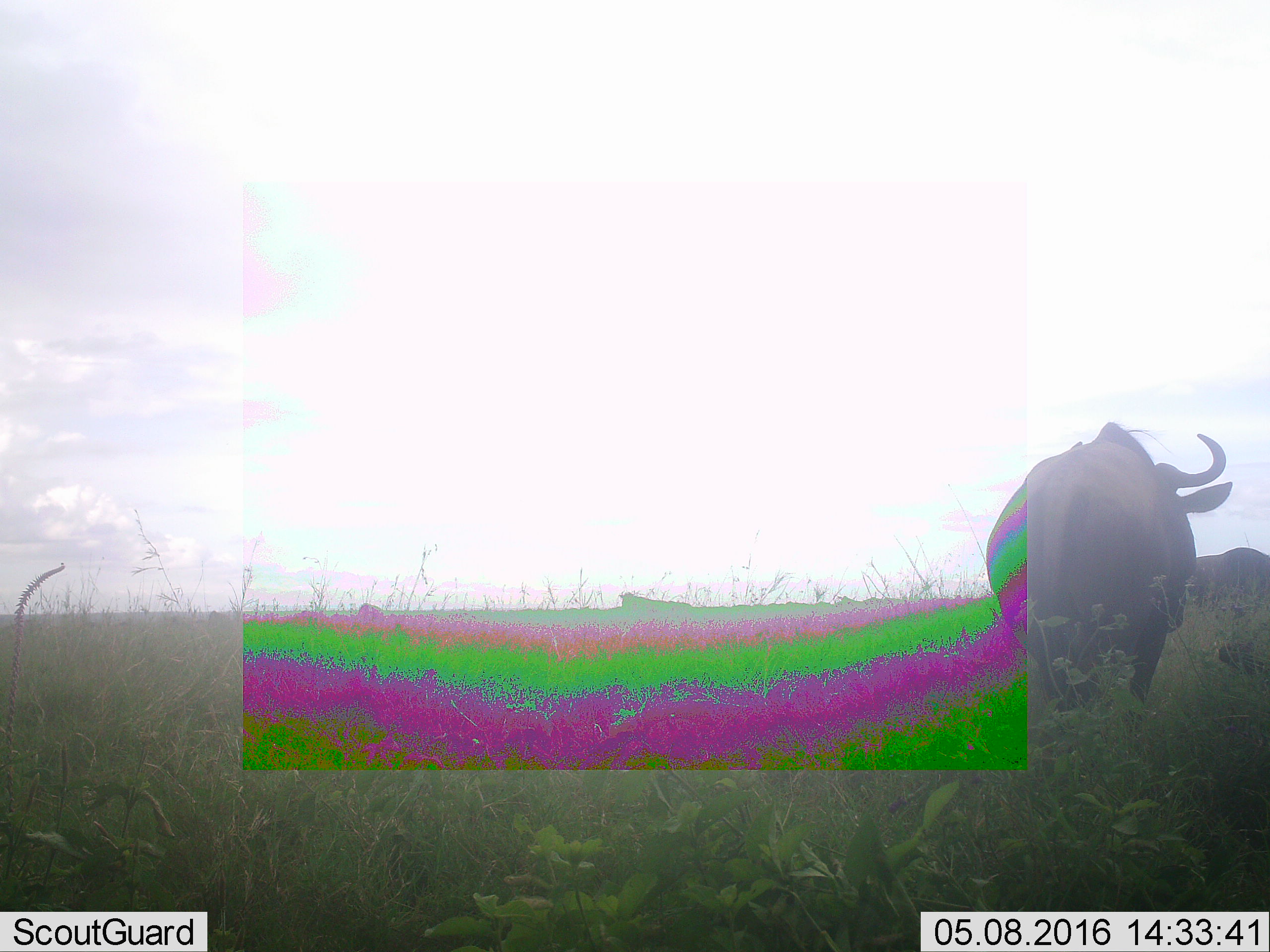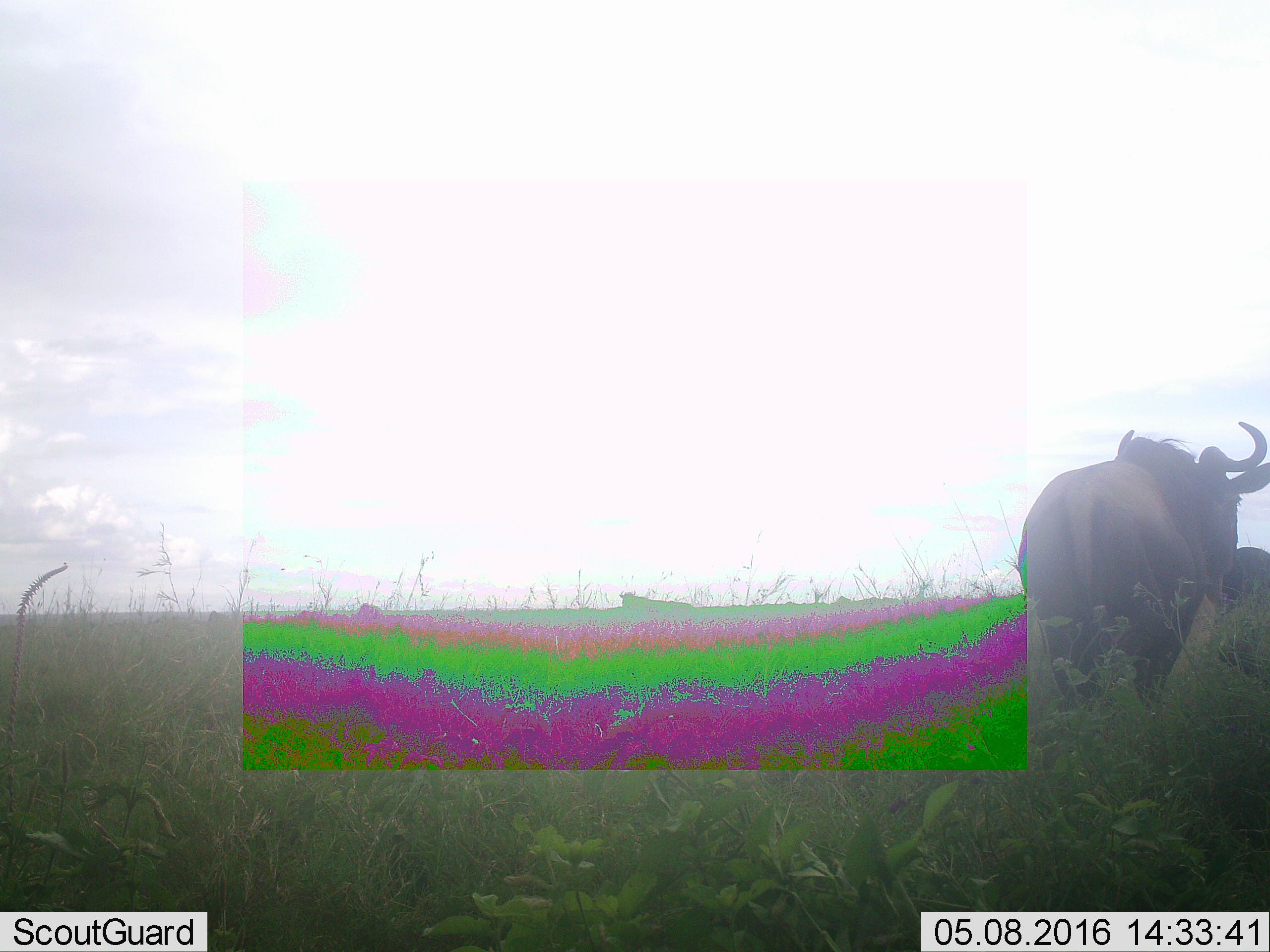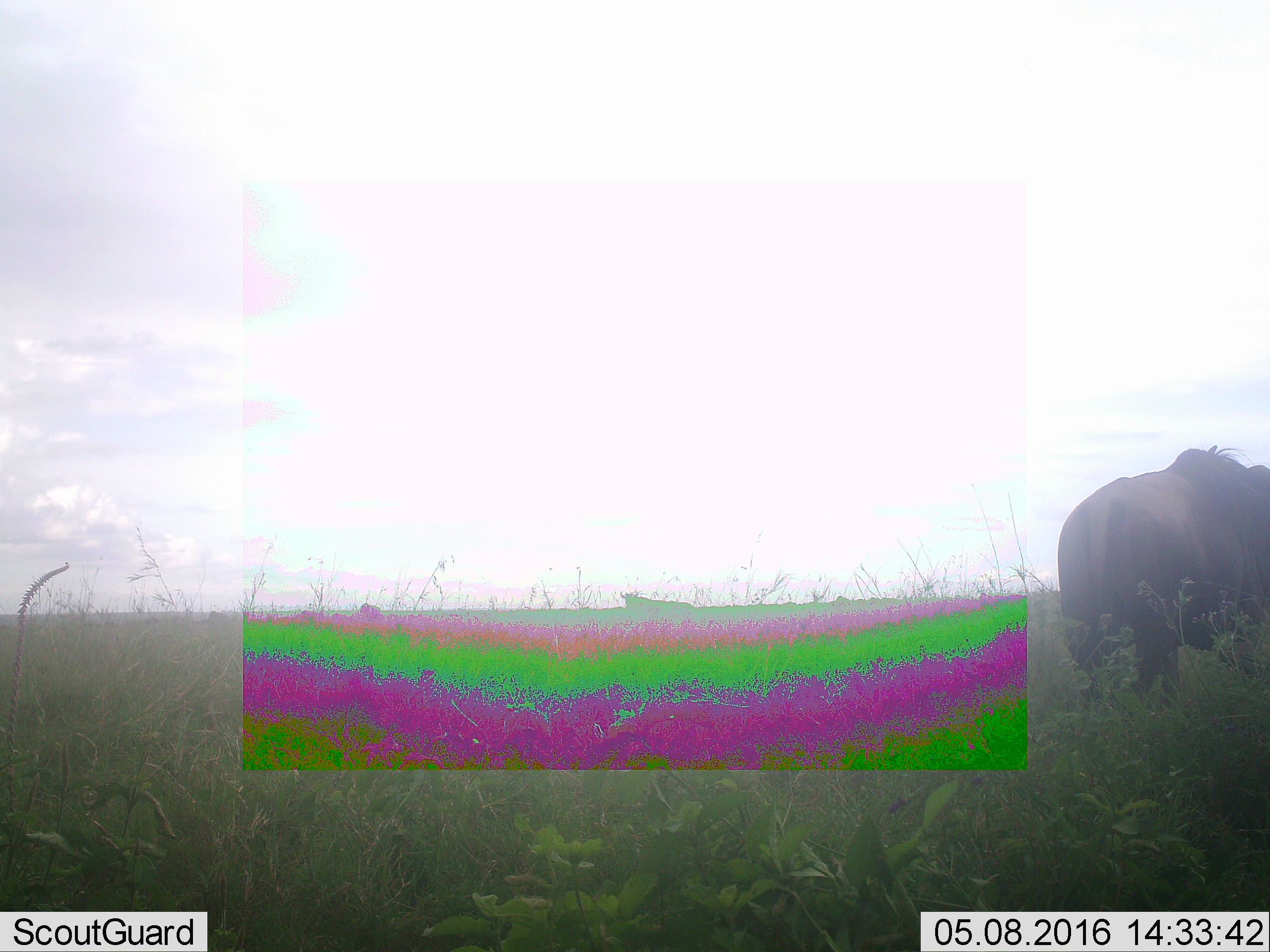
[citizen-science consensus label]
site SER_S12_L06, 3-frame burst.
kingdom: Animalia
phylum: Chordata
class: Mammalia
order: Artiodactyla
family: Bovidae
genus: Connochaetes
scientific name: Connochaetes taurinus taurinus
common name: blue wildebeest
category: wildebeestblue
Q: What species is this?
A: Wildebeestblue (blue wildebeest) (Connochaetes taurinus taurinus).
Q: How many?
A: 2.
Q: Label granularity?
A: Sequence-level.